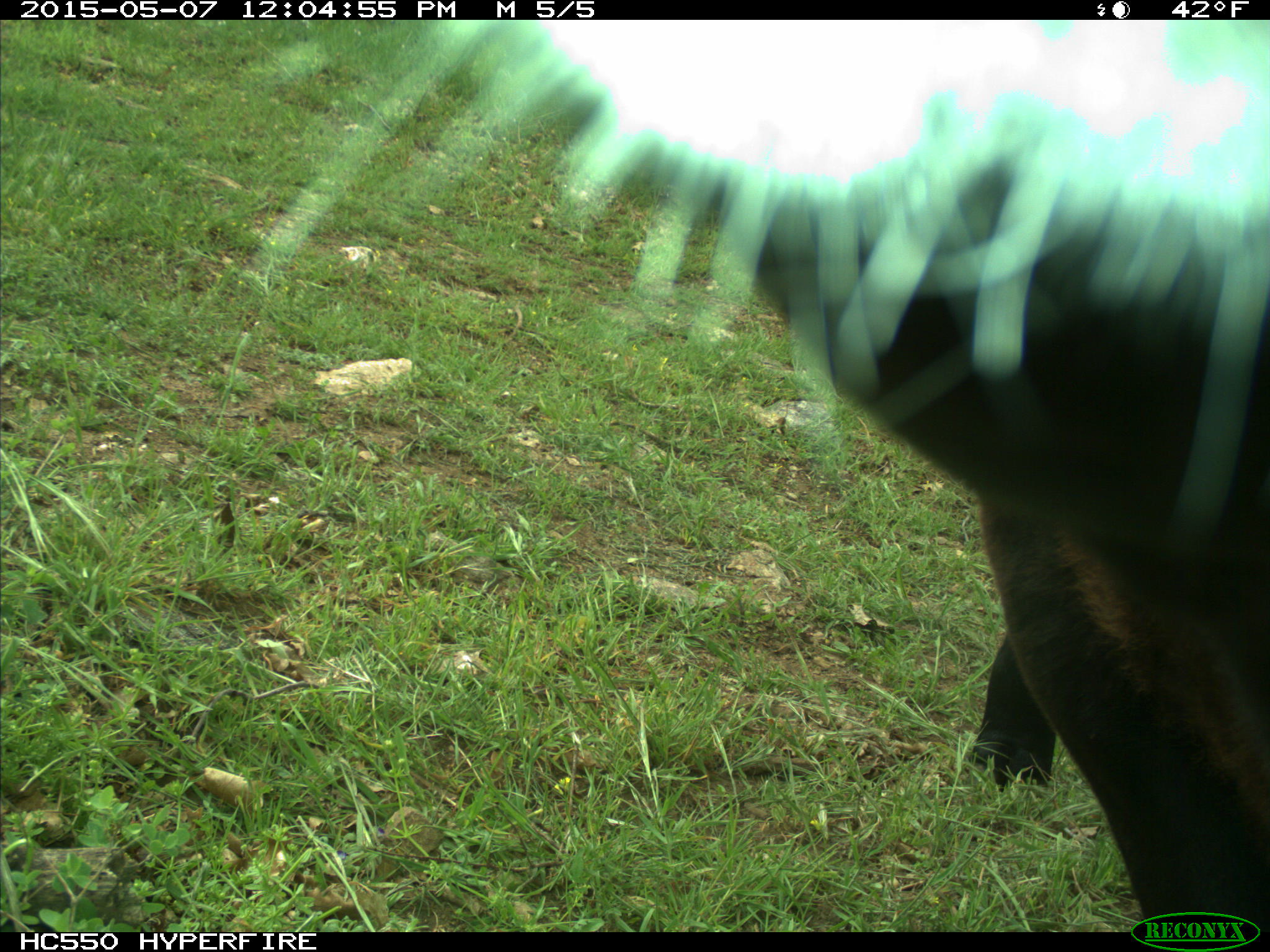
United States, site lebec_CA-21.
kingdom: Animalia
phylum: Chordata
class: Mammalia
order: Artiodactyla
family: Bovidae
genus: Bos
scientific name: Bos taurus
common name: domestic cow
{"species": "Bos taurus (domestic cow)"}